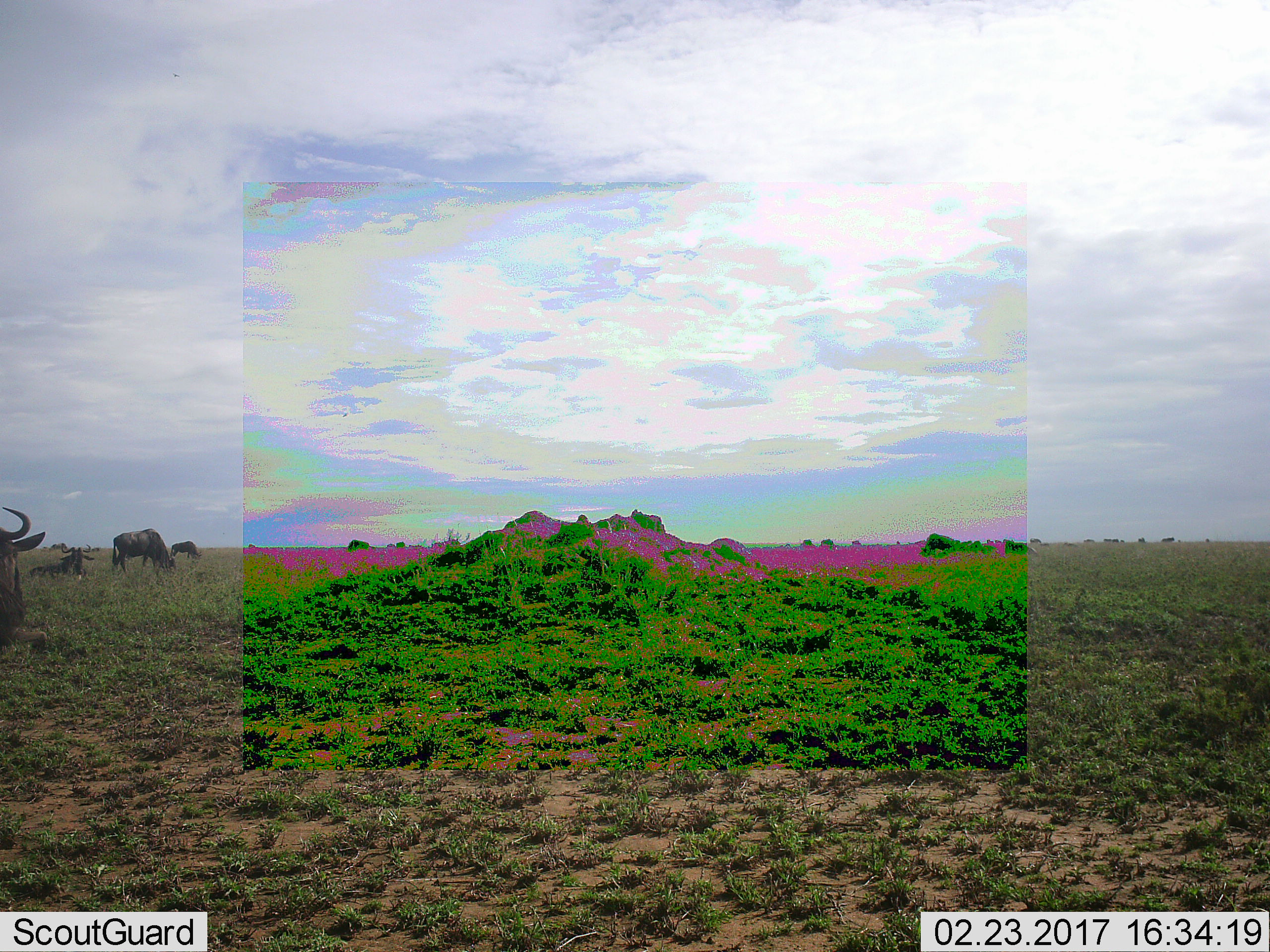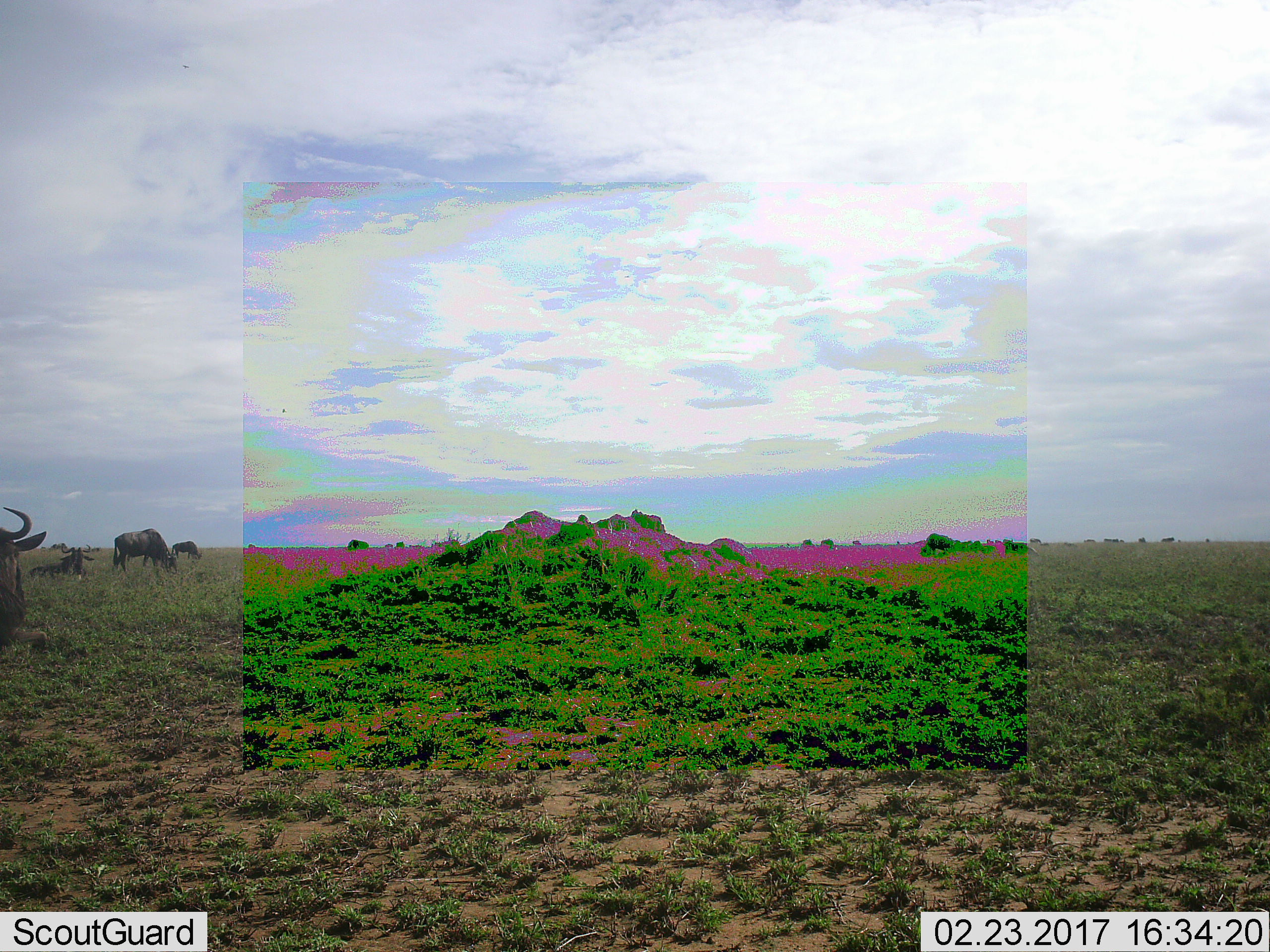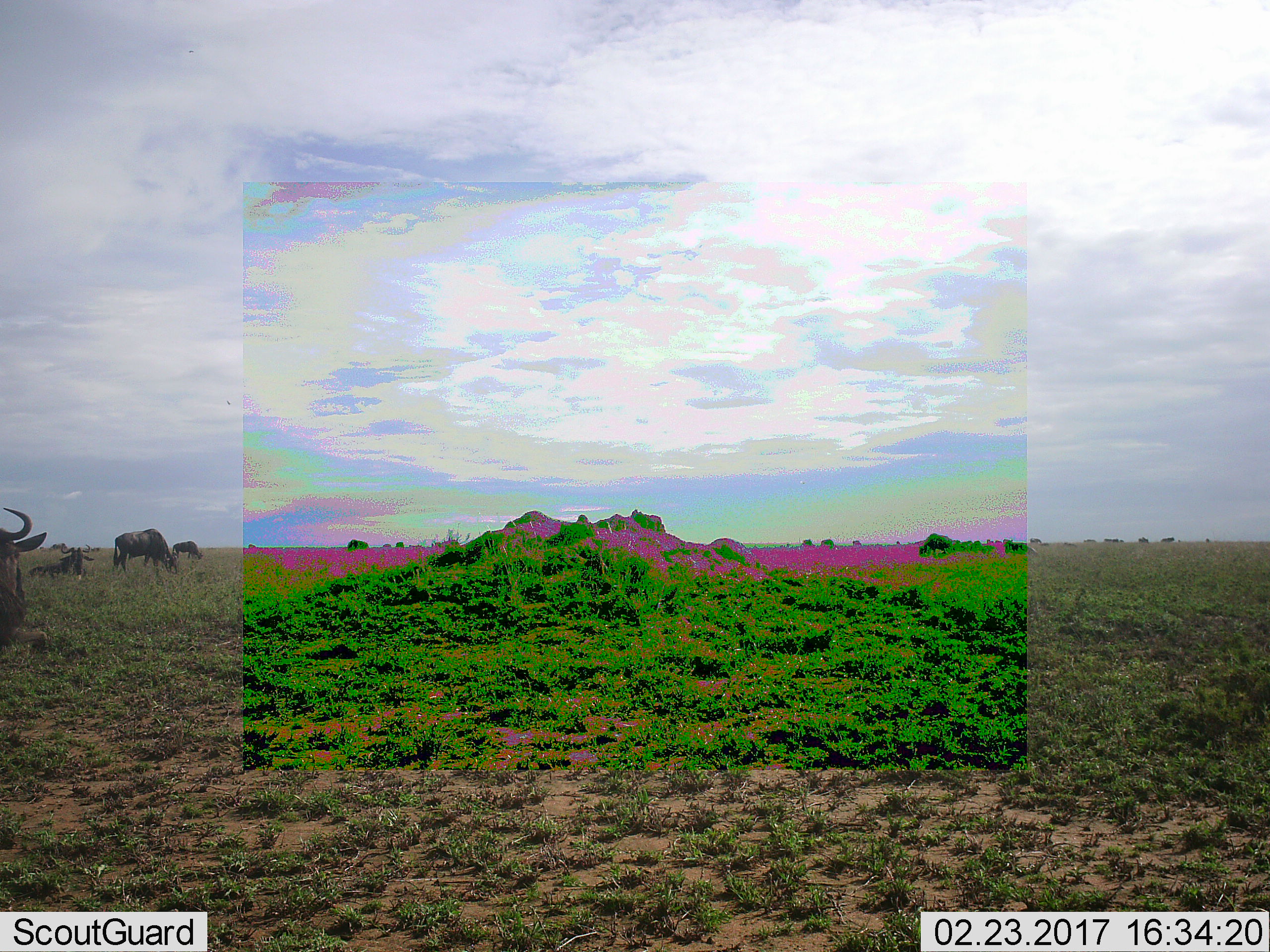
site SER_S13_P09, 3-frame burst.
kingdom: Animalia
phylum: Chordata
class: Mammalia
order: Artiodactyla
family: Bovidae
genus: Connochaetes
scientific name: Connochaetes taurinus taurinus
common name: blue wildebeest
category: wildebeestblue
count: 11-50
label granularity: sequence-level